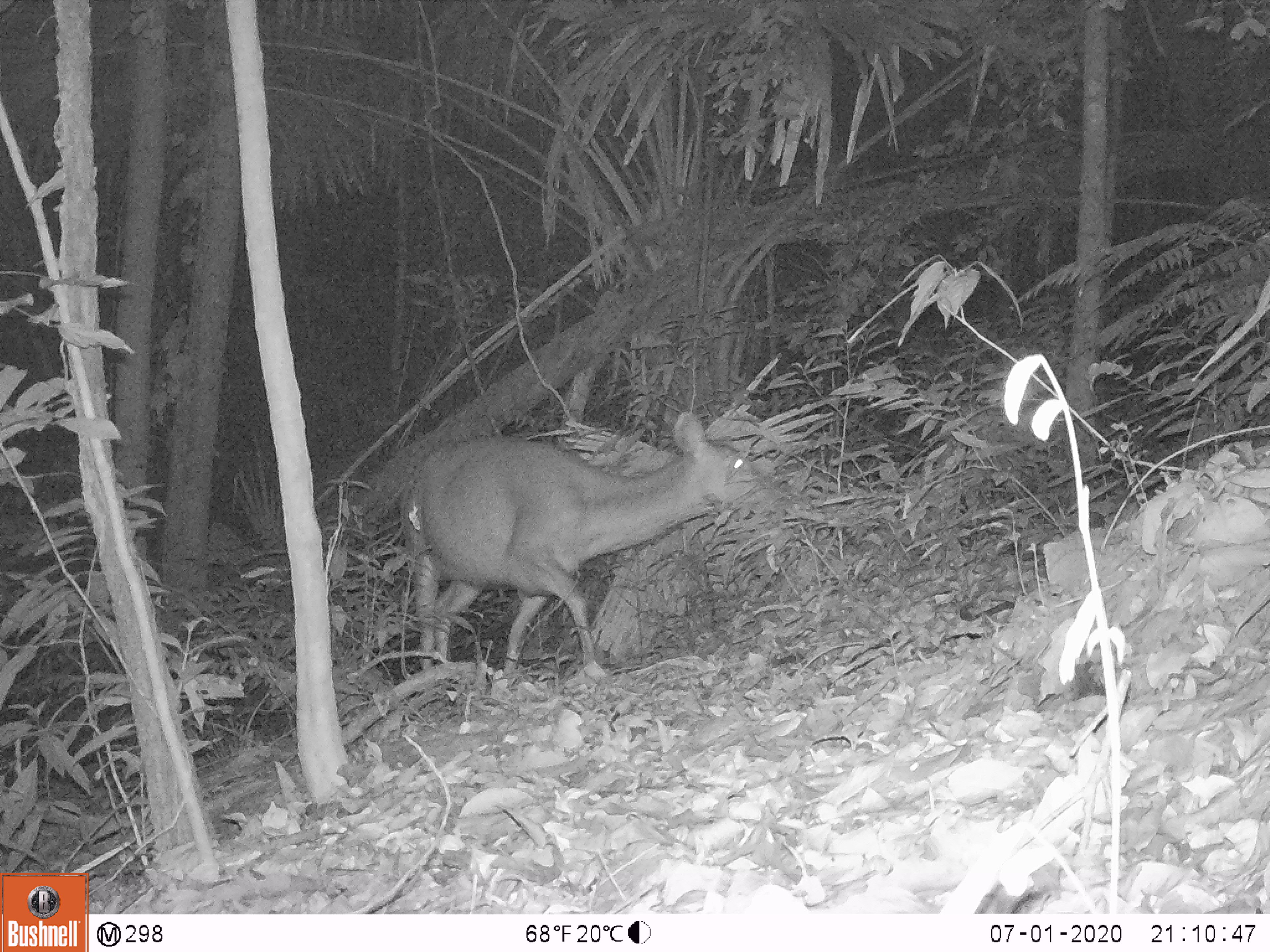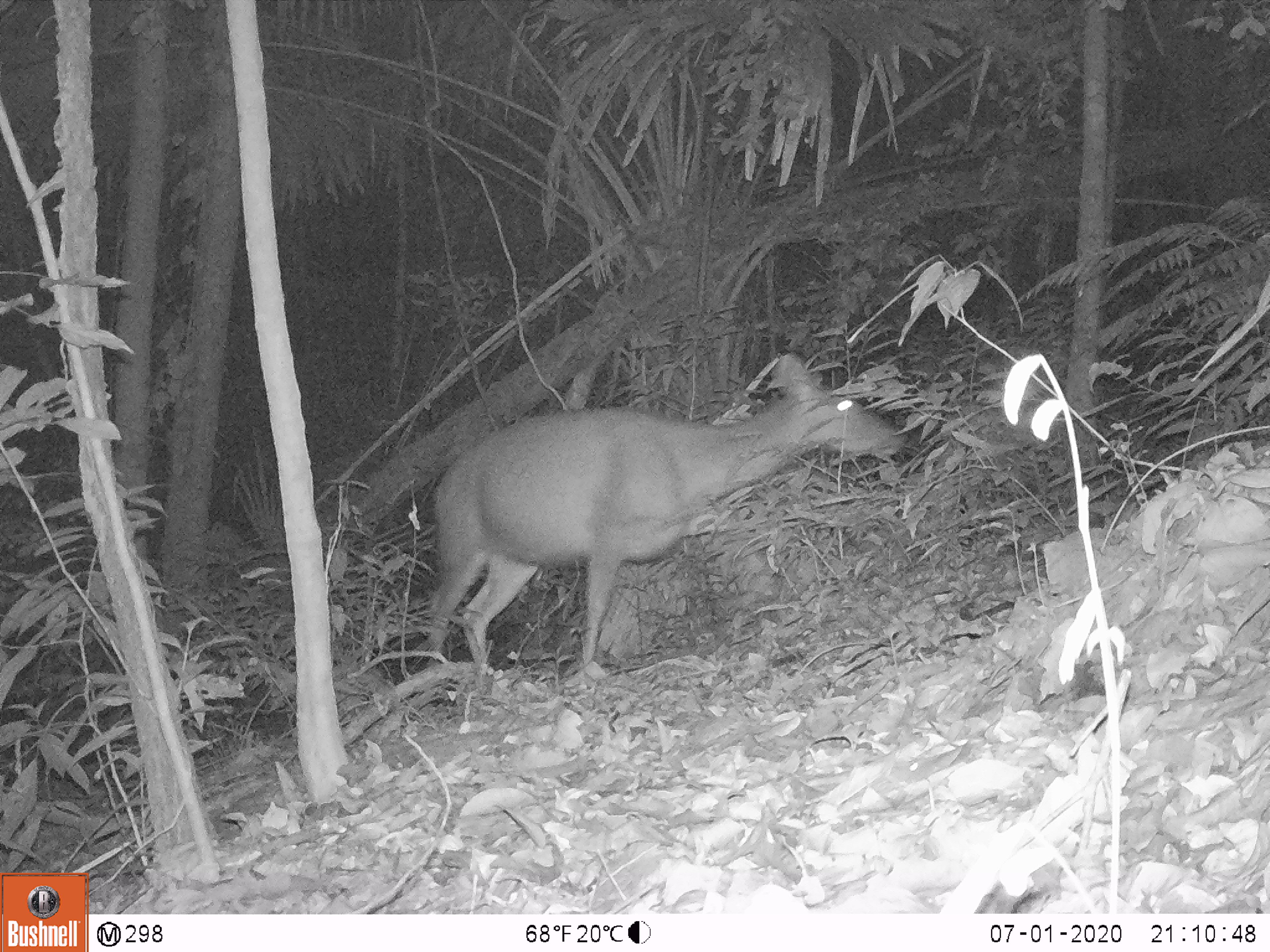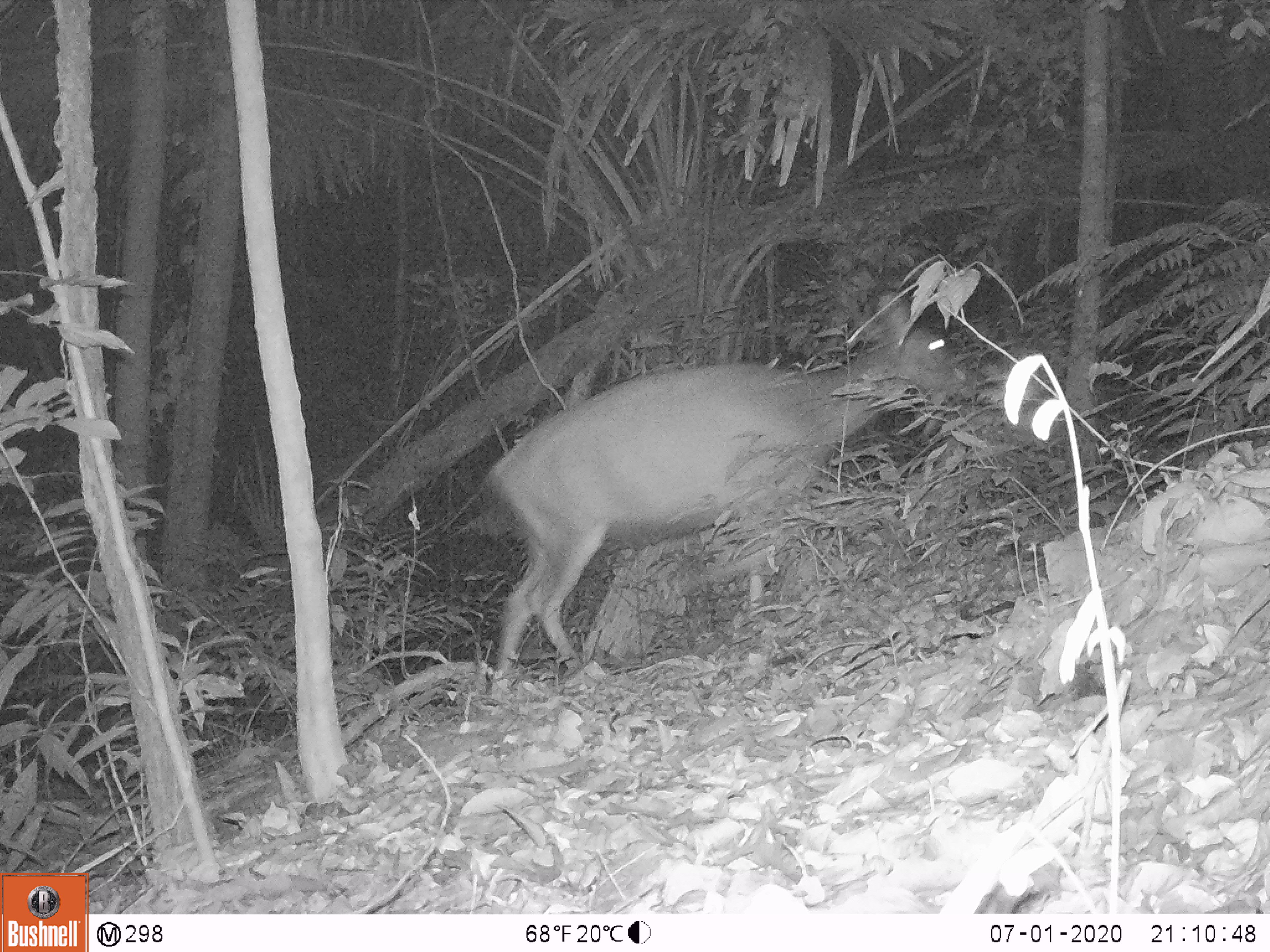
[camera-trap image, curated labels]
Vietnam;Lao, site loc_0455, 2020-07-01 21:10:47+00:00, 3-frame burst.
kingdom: Animalia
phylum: Chordata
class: Mammalia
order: Artiodactyla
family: Cervidae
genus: Rusa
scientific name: Rusa unicolor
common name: sambar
Sambar (Rusa unicolor). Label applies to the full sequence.